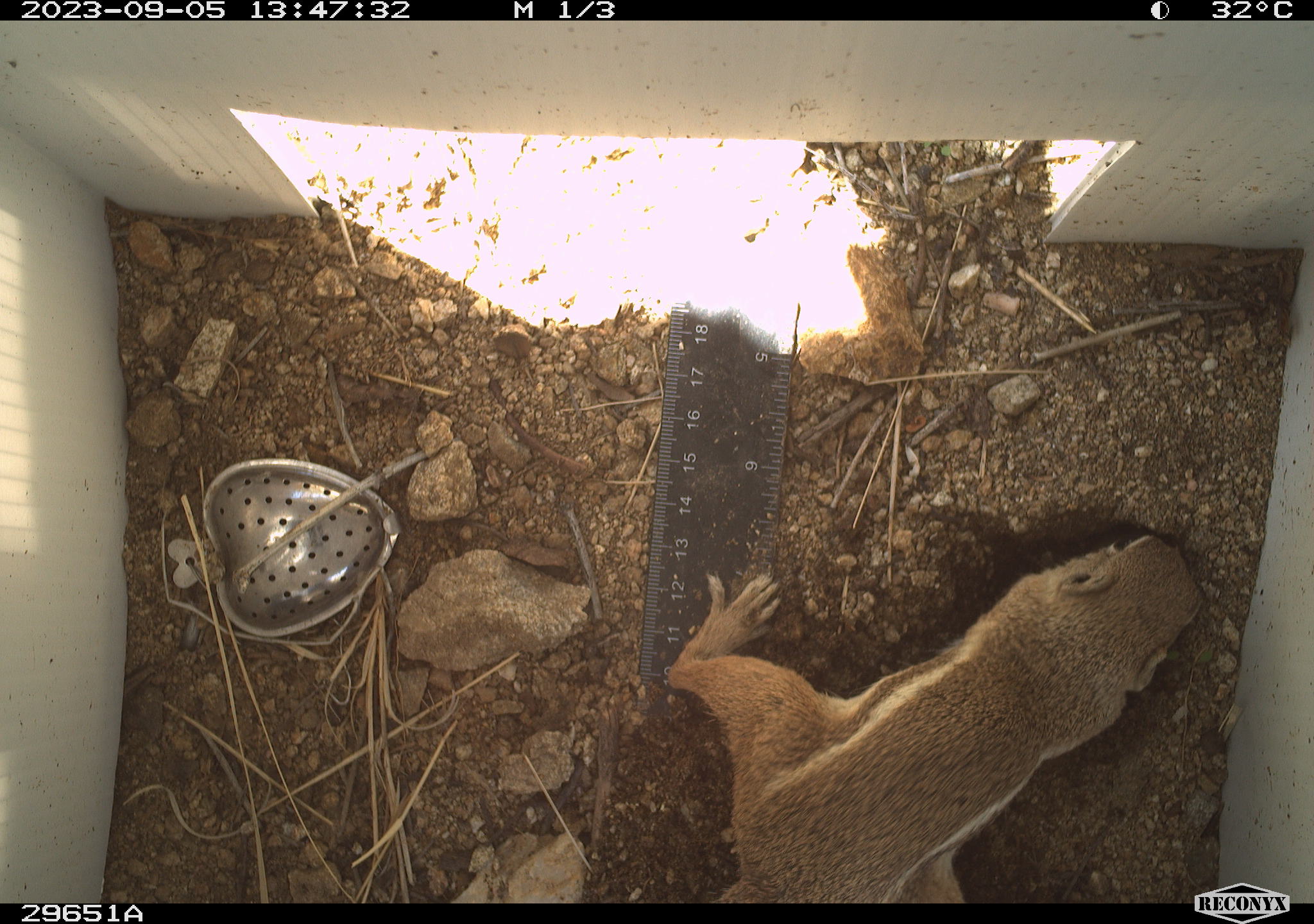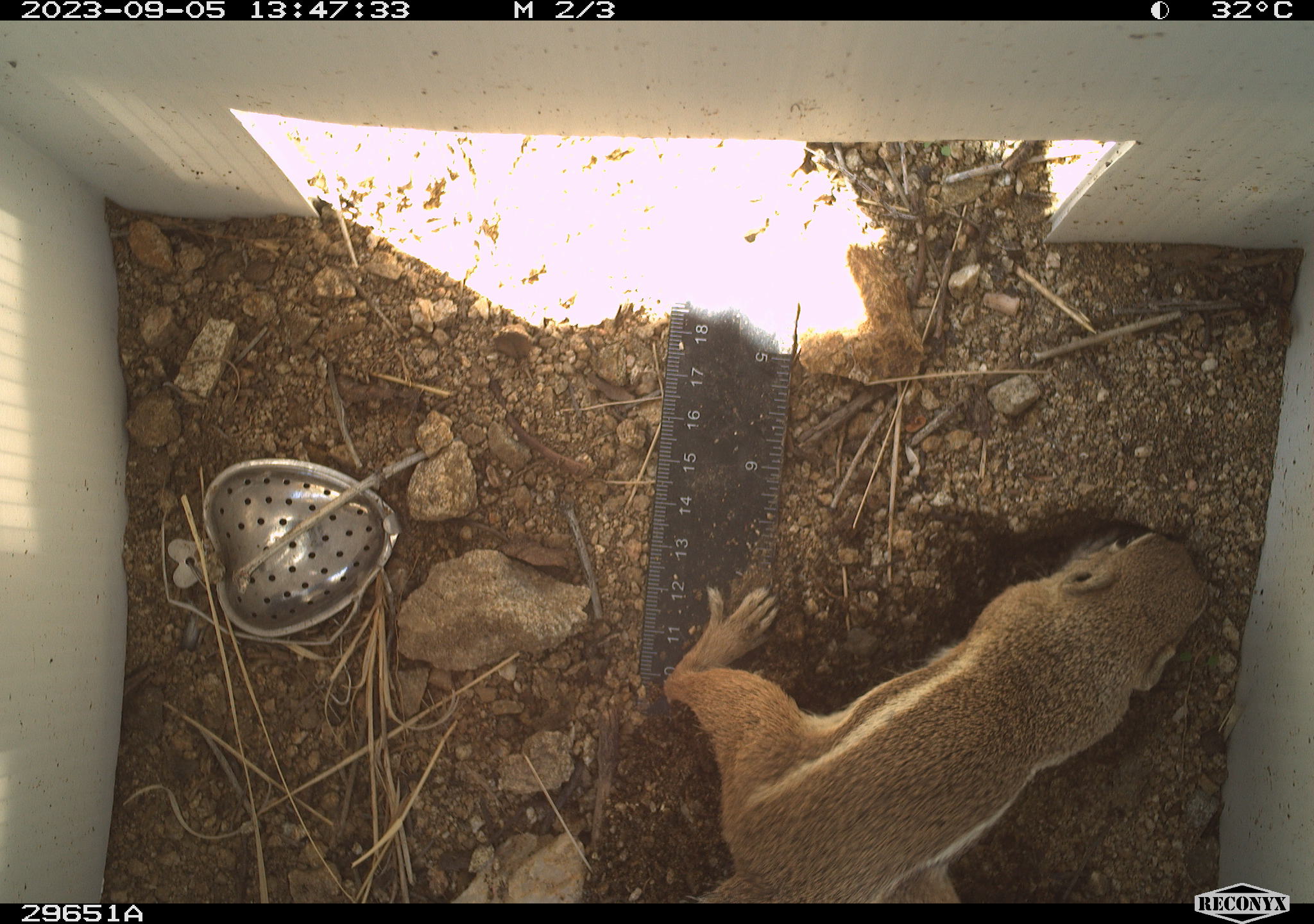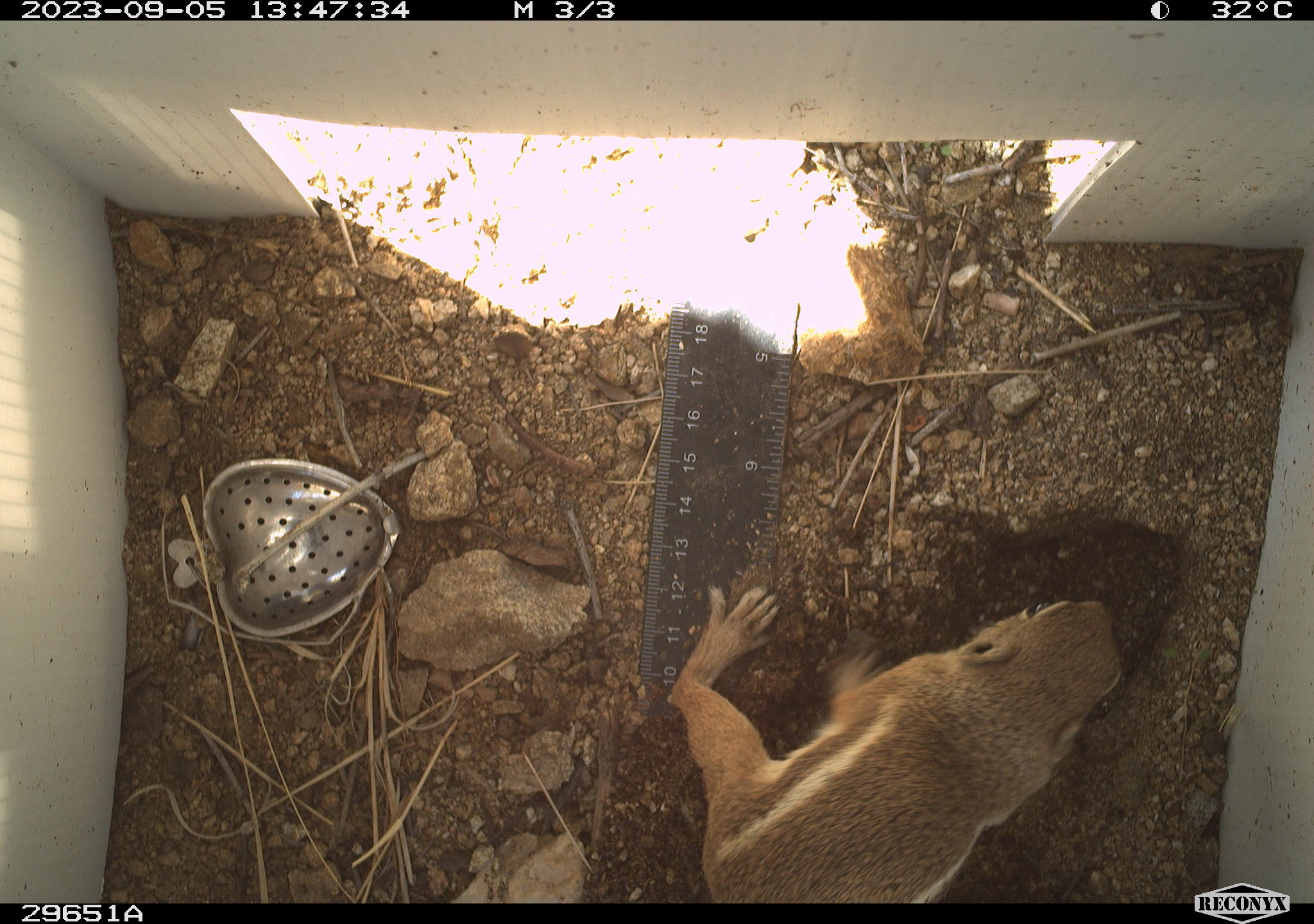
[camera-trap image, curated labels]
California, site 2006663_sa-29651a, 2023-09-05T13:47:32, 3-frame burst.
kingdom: Animalia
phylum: Chordata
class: Mammalia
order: Rodentia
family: Sciuridae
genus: Ammospermophilus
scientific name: Ammospermophilus leucurus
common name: white-tailed antelope squirrel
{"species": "white-tailed antelope squirrel (Ammospermophilus leucurus)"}